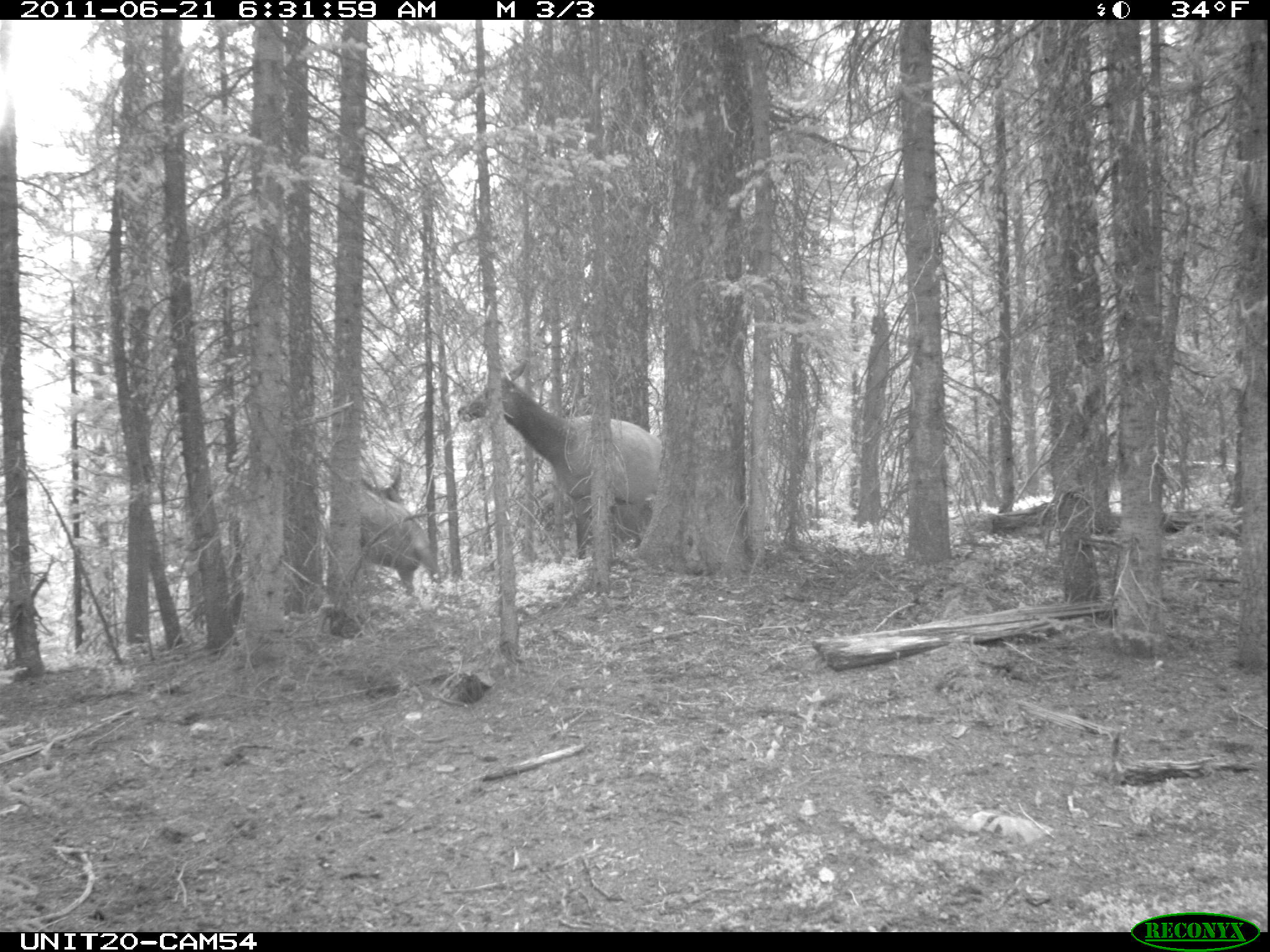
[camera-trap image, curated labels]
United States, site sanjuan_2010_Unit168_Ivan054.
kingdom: Animalia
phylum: Chordata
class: Mammalia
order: Artiodactyla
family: Cervidae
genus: Cervus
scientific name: Cervus elaphus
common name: red deer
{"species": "Cervus elaphus (red deer)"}